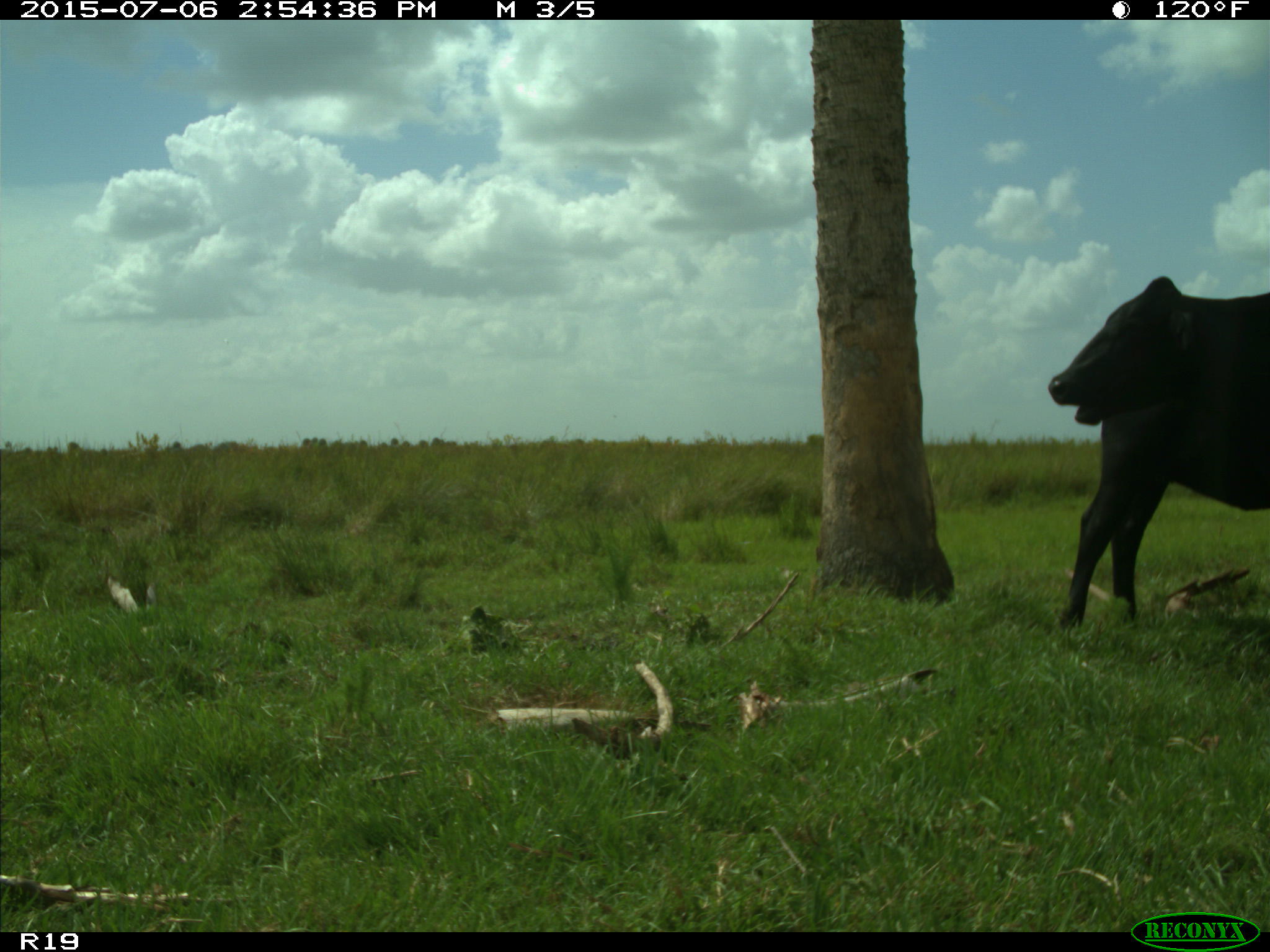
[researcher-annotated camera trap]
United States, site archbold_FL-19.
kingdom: Animalia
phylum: Chordata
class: Mammalia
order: Artiodactyla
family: Bovidae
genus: Bos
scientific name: Bos taurus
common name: domestic cow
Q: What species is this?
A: Bos taurus (domestic cow).